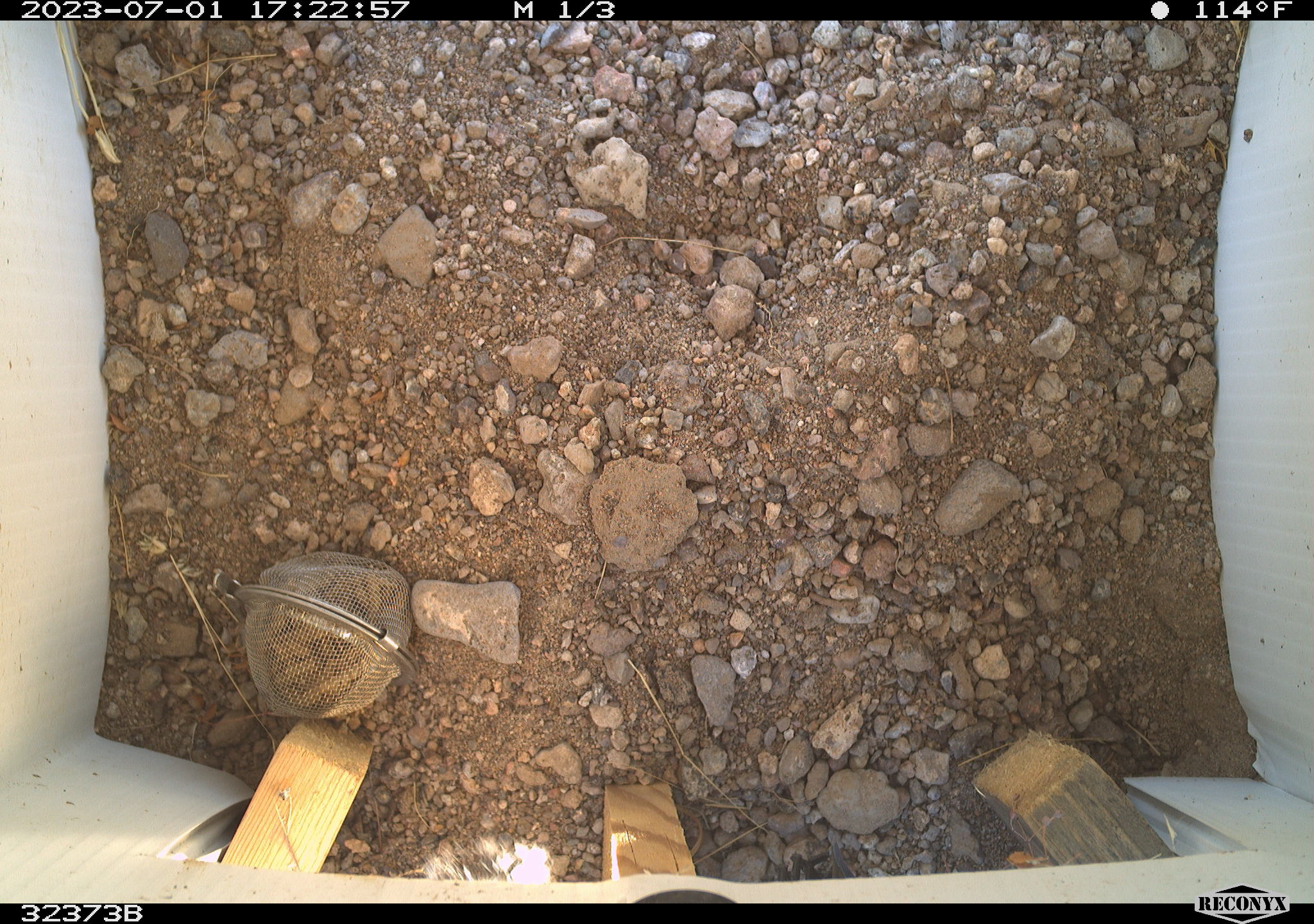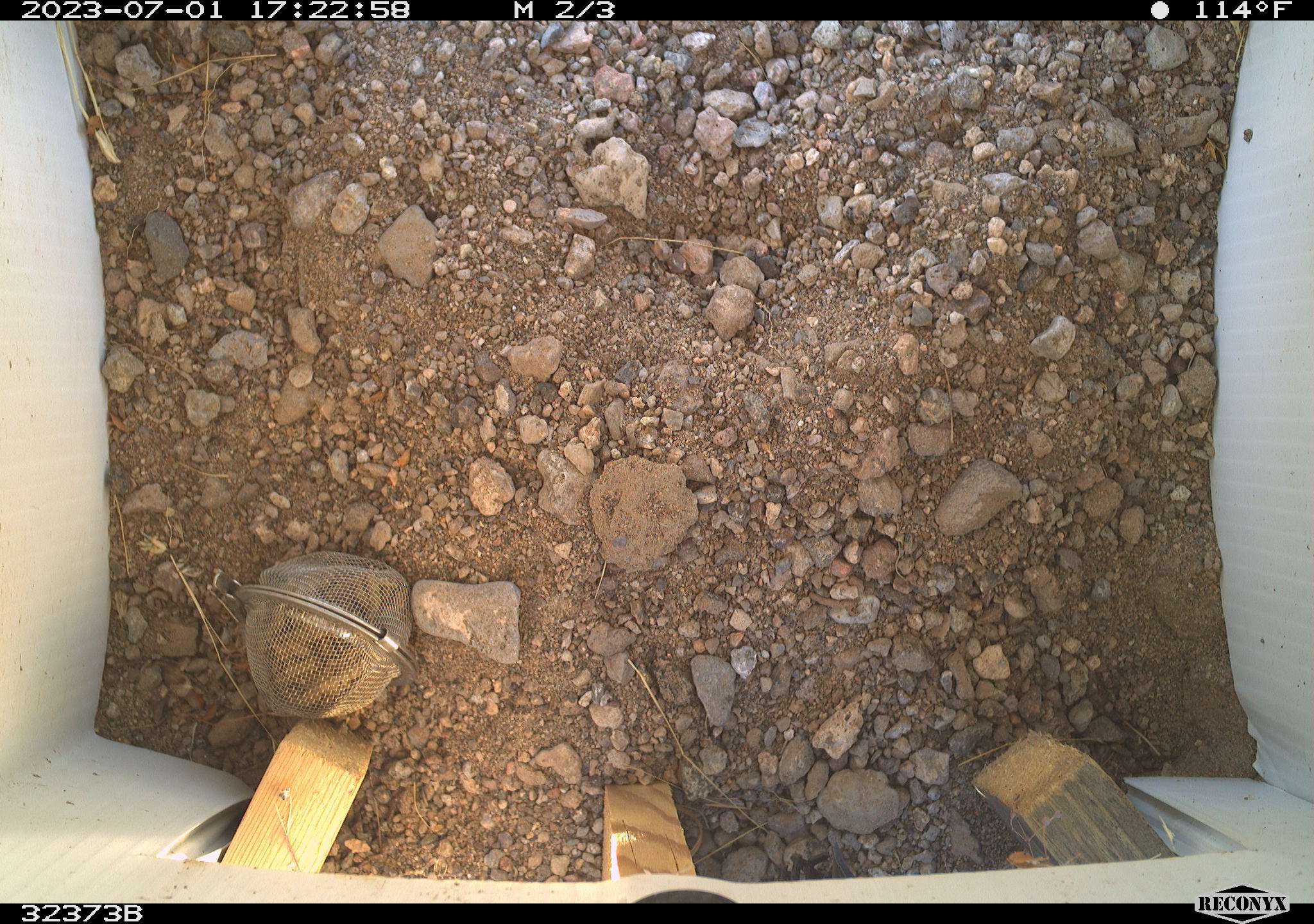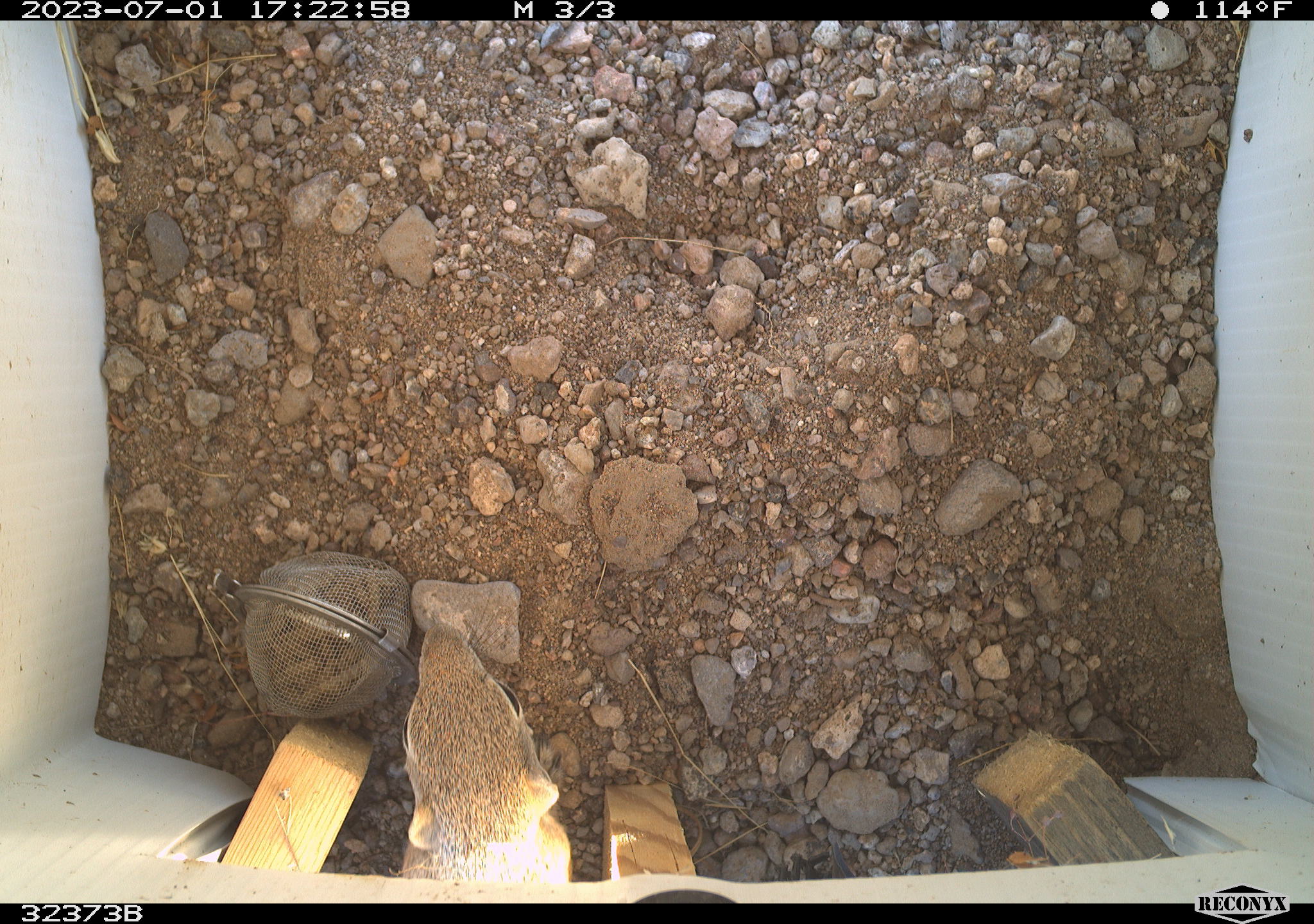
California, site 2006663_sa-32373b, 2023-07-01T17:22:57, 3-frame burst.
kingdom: Animalia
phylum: Chordata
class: Mammalia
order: Rodentia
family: Sciuridae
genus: Ammospermophilus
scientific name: Ammospermophilus leucurus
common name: white-tailed antelope squirrel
White-tailed antelope squirrel (Ammospermophilus leucurus).